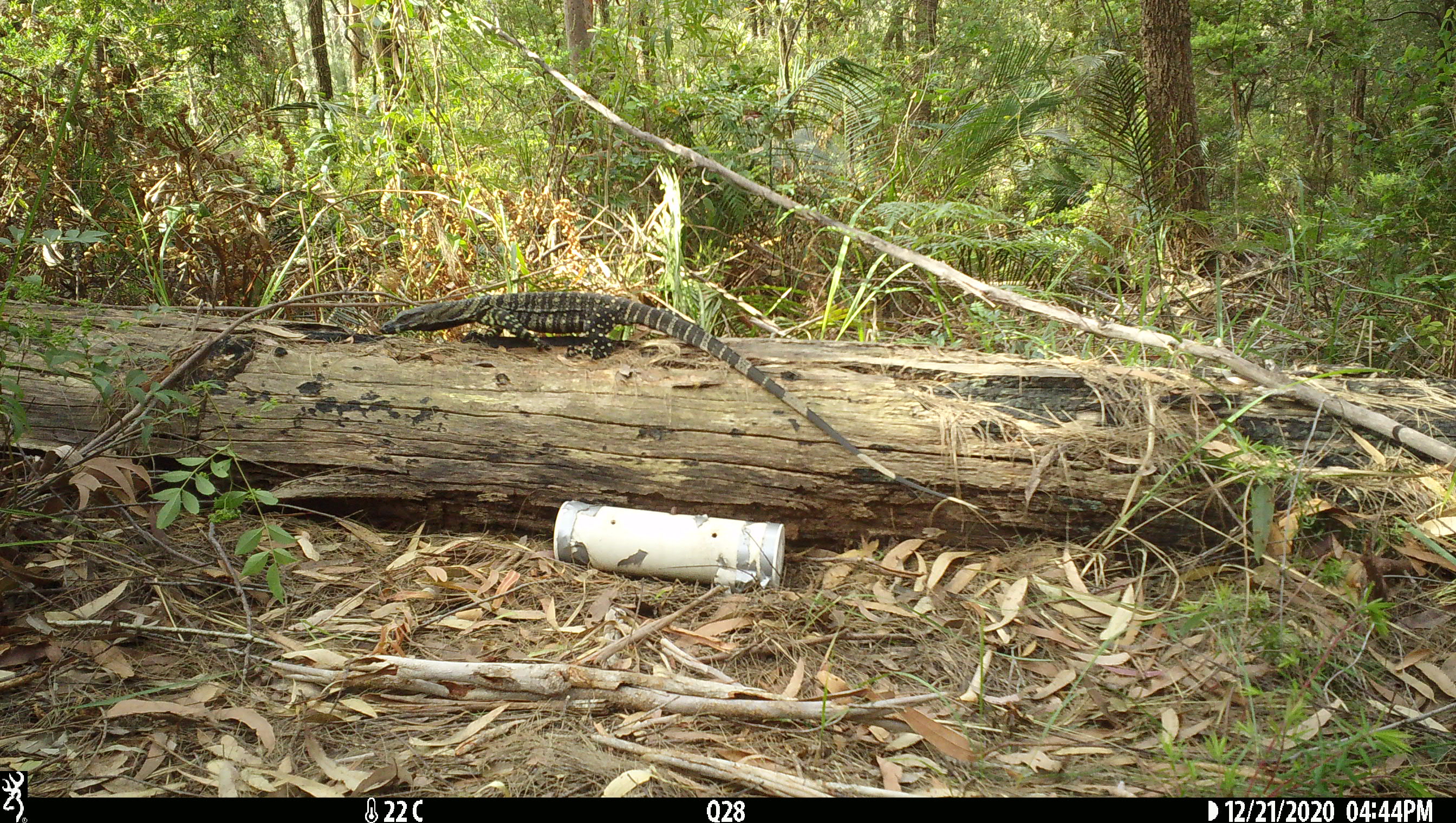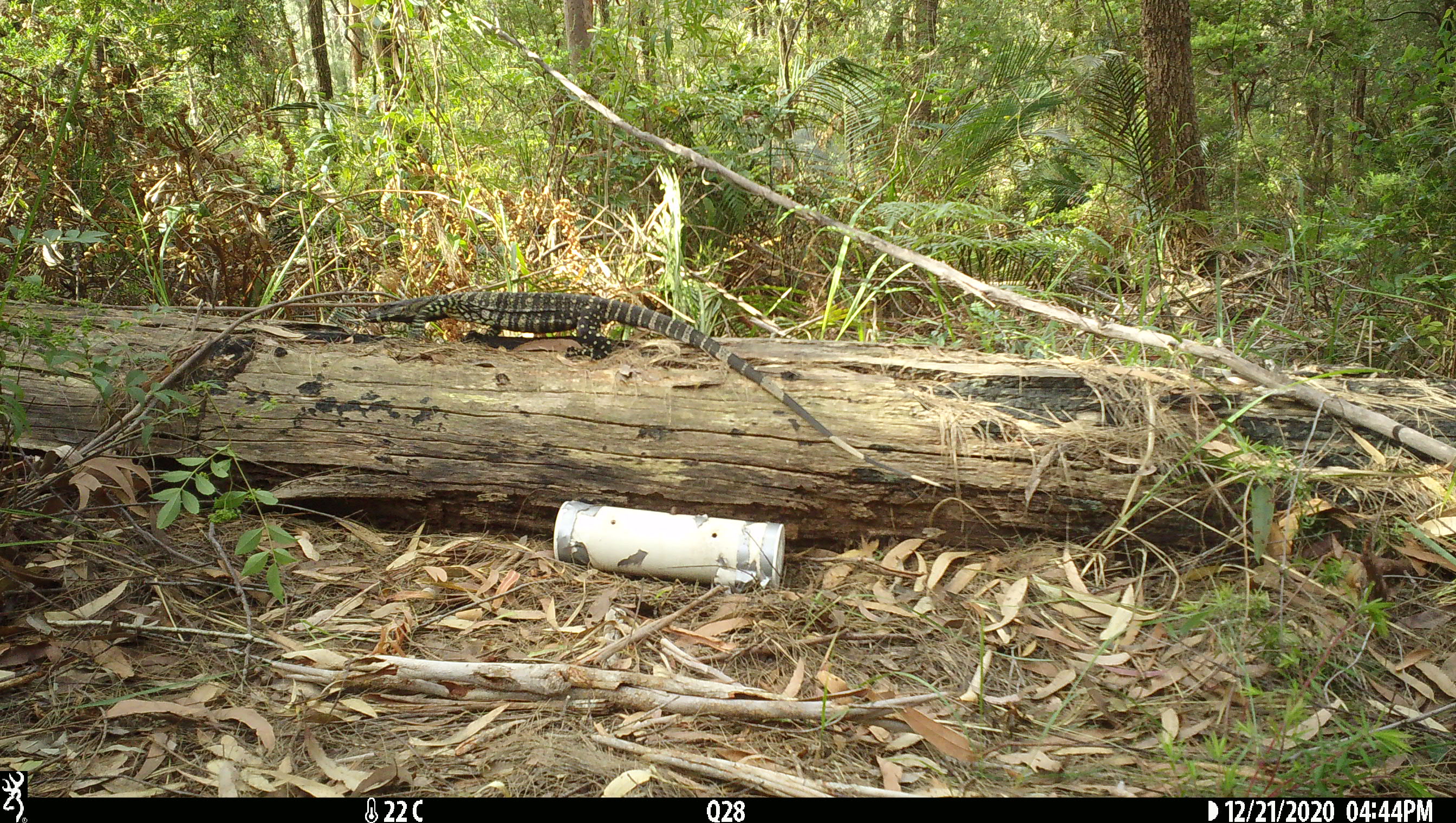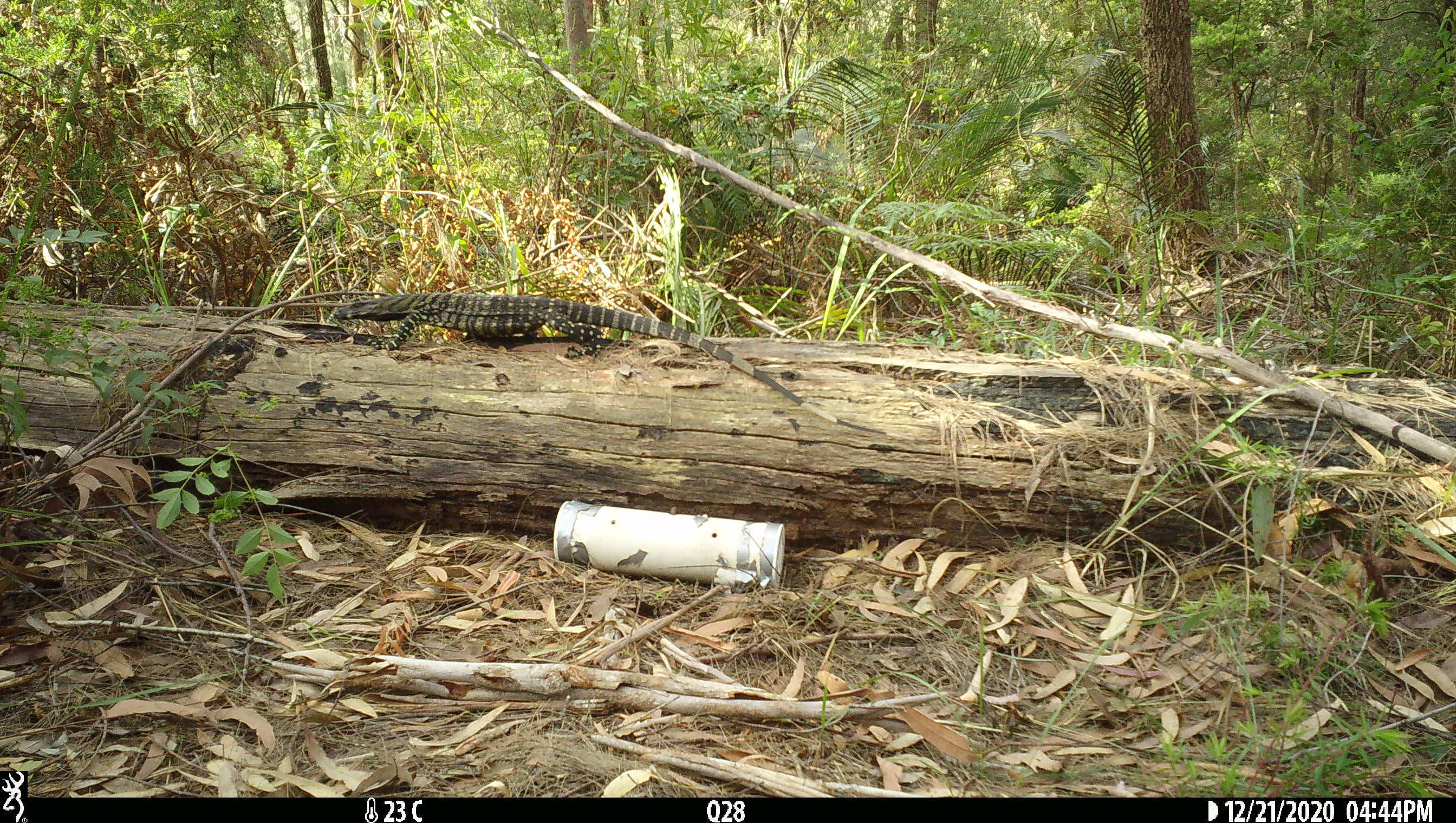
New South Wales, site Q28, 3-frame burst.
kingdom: Animalia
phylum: Chordata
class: Reptilia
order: Squamata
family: Varanidae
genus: Varanus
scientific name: Varanus varius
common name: lace monitor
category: goanna